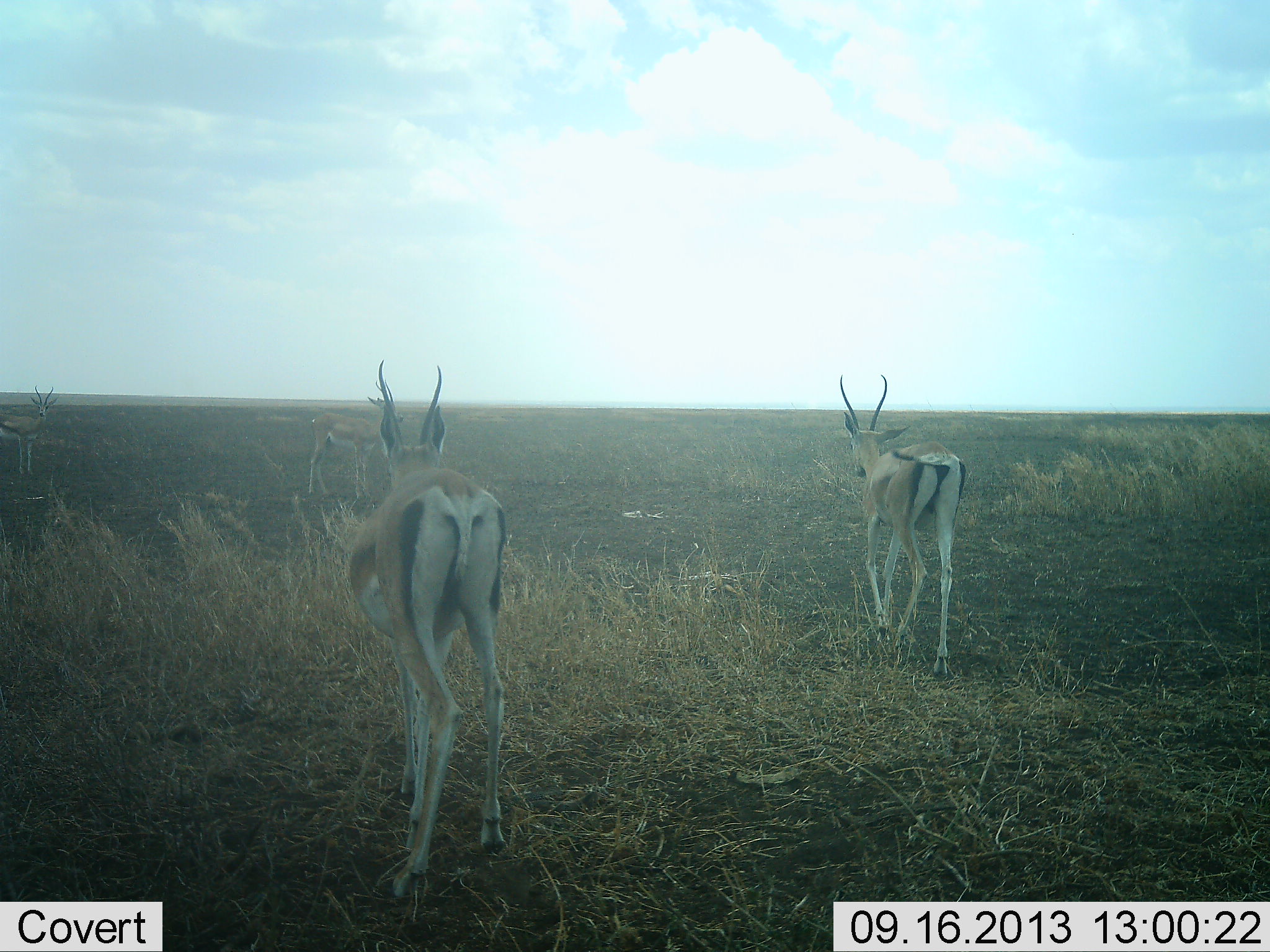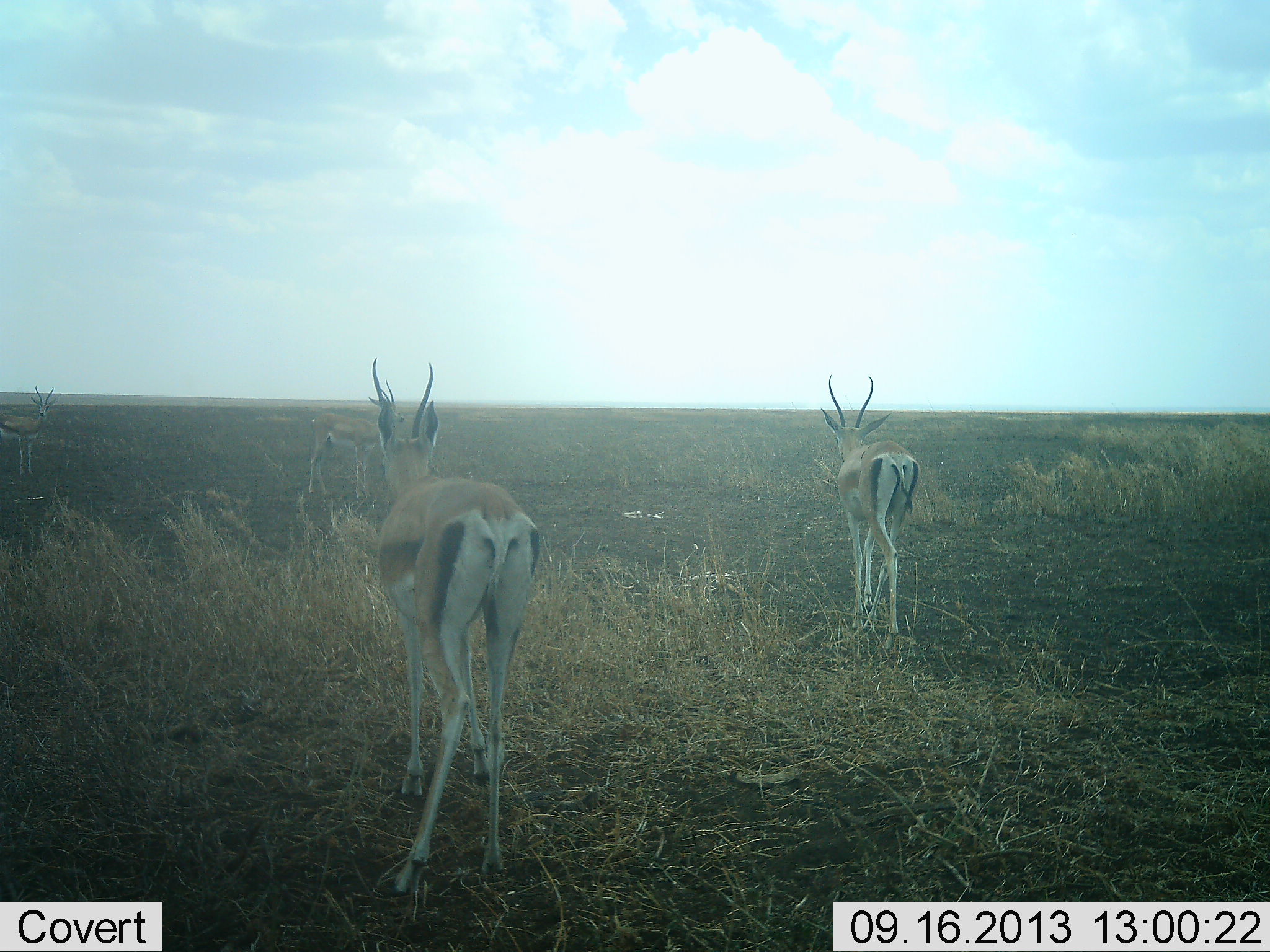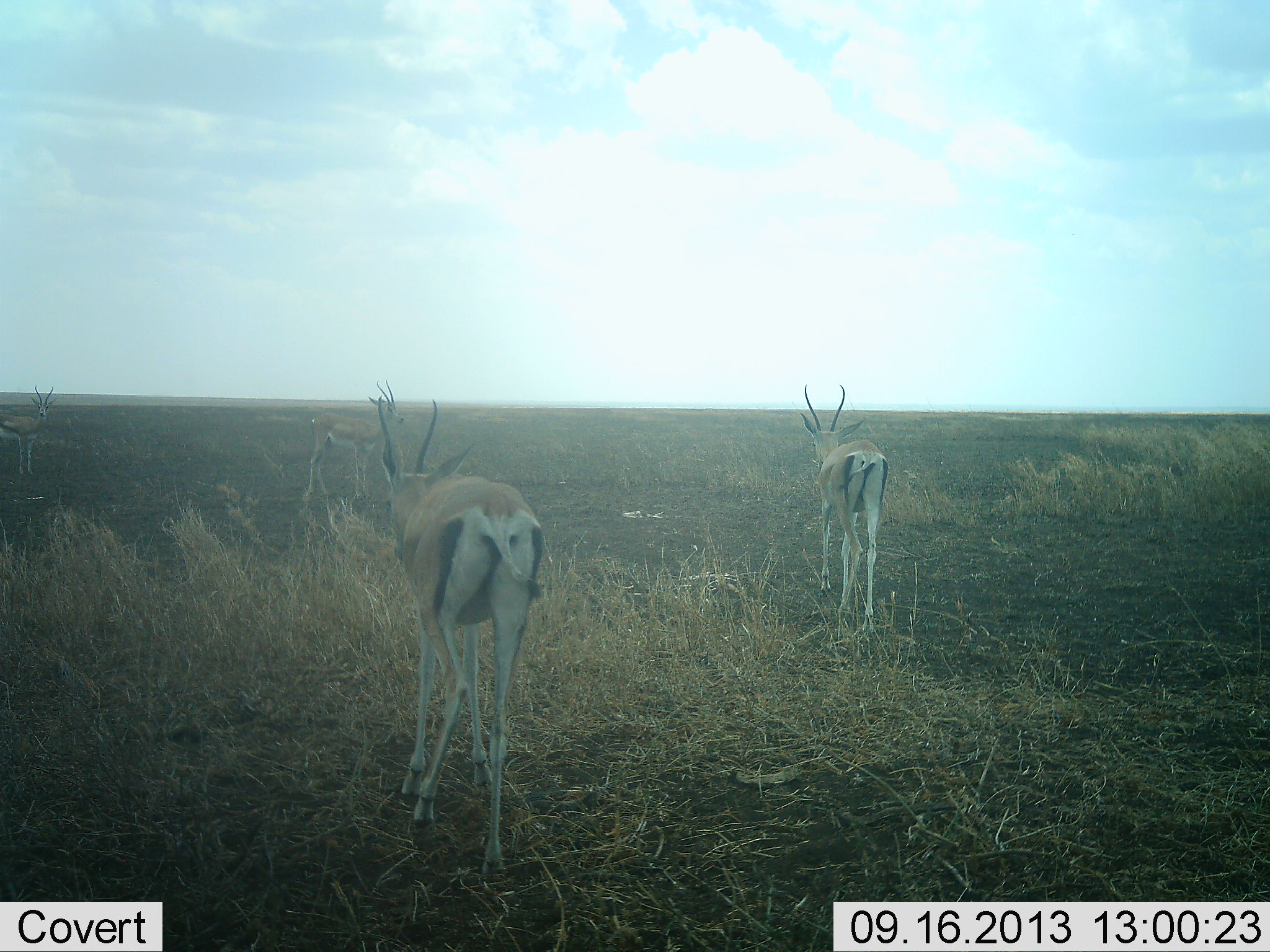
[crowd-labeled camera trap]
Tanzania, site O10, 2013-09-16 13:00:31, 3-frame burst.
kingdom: Animalia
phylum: Chordata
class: Mammalia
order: Artiodactyla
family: Bovidae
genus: Nanger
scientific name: Nanger granti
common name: grant's gazelle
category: gazellegrants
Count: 2.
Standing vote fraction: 48%.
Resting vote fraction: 0%.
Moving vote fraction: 73%.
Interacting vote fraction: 3%.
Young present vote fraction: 3%.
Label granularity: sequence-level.